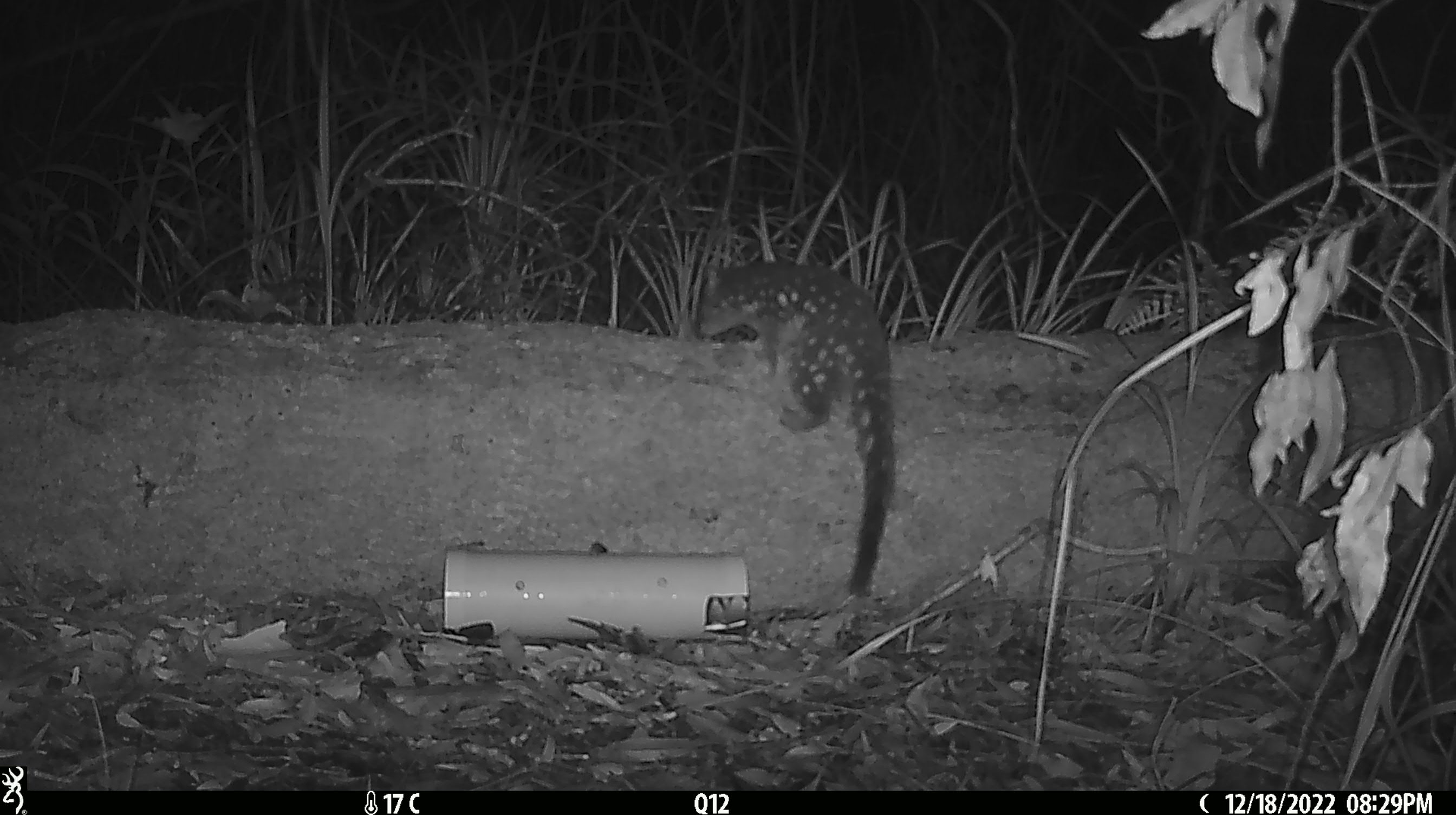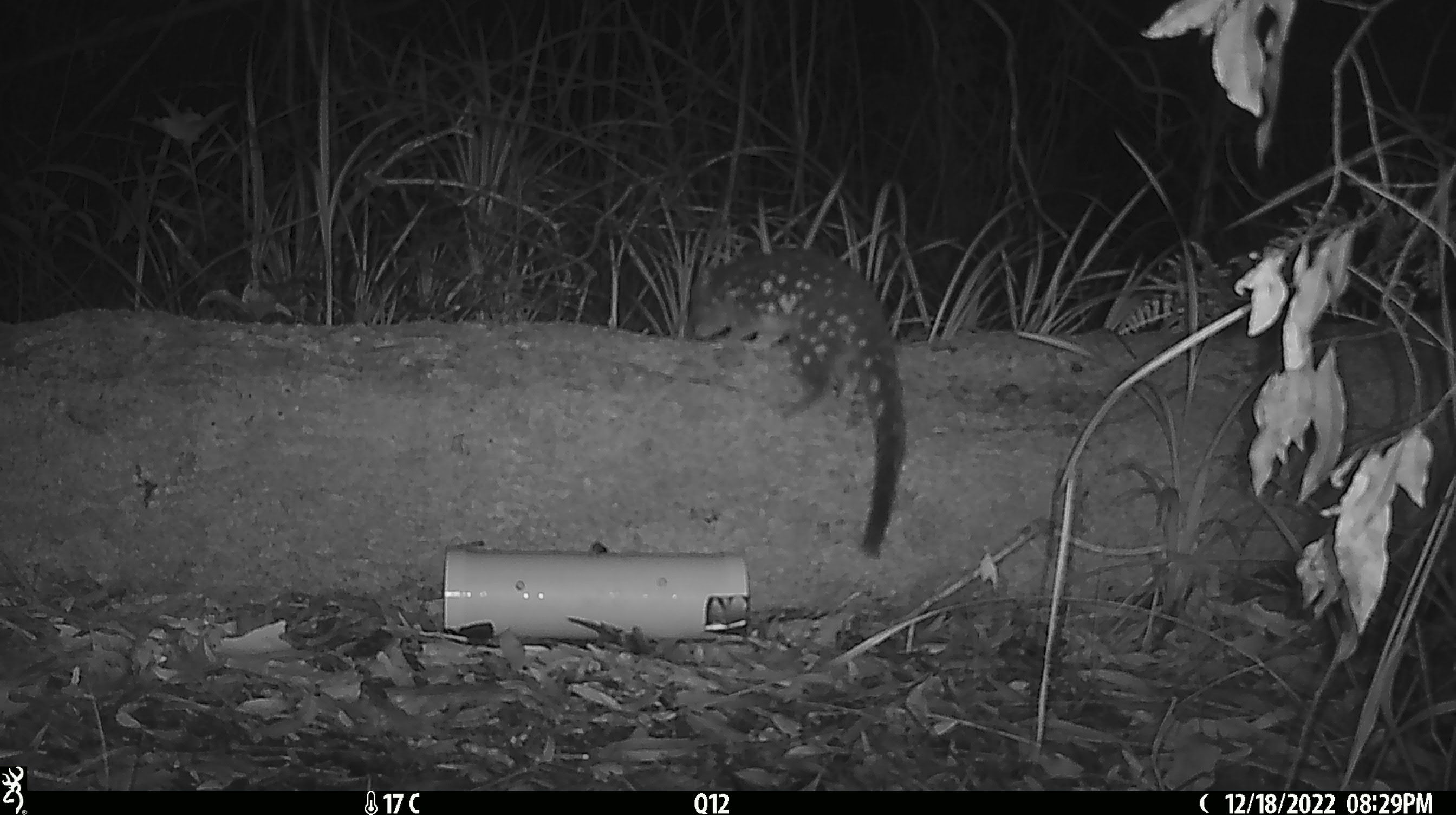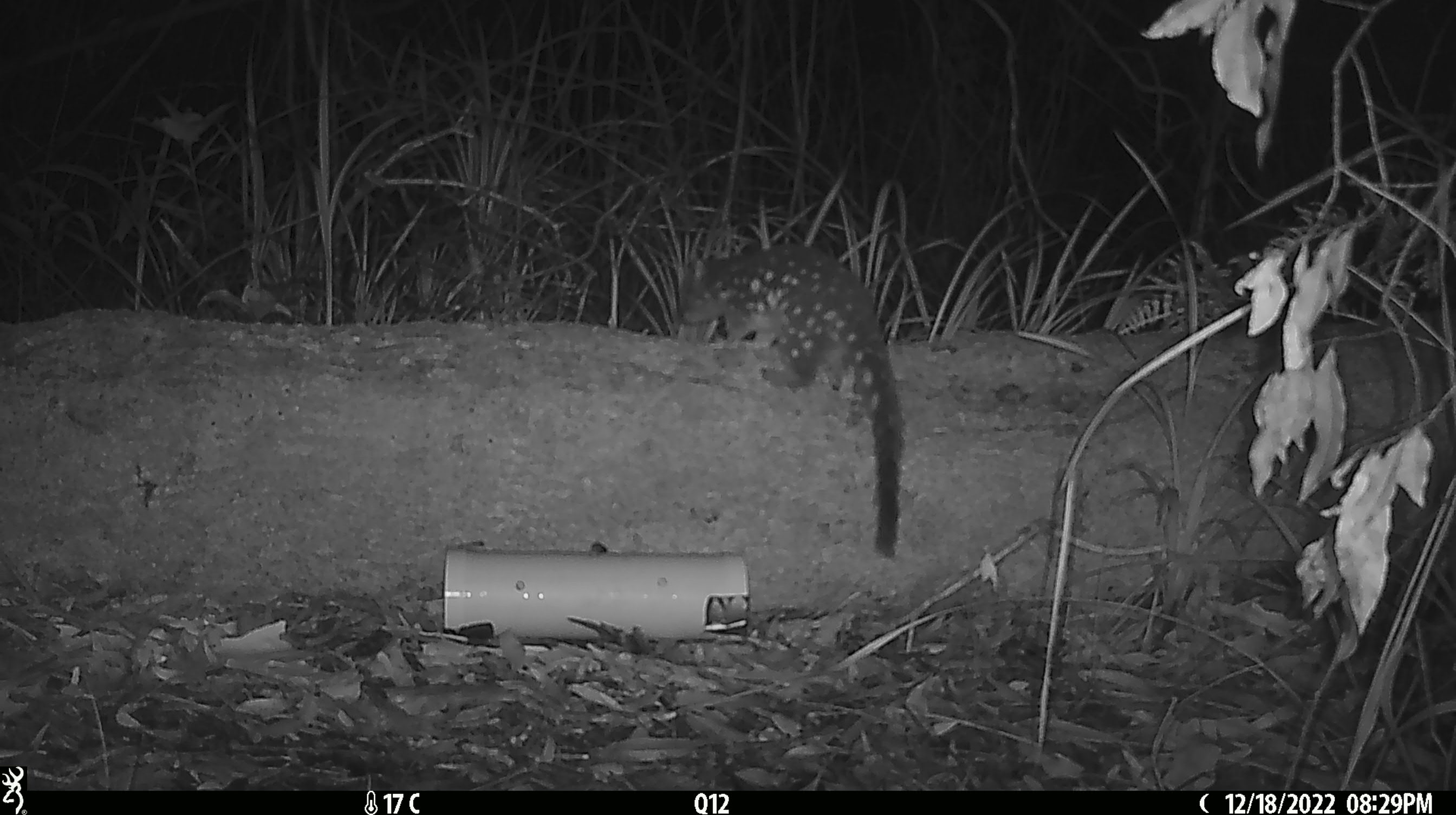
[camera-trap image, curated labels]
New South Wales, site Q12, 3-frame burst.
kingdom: Animalia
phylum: Chordata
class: Mammalia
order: Dasyuromorphia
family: Dasyuridae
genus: Dasyurus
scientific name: Dasyurus maculatus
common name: spotted-tailed quoll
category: quoll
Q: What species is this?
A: Quoll (spotted-tailed quoll) (Dasyurus maculatus).